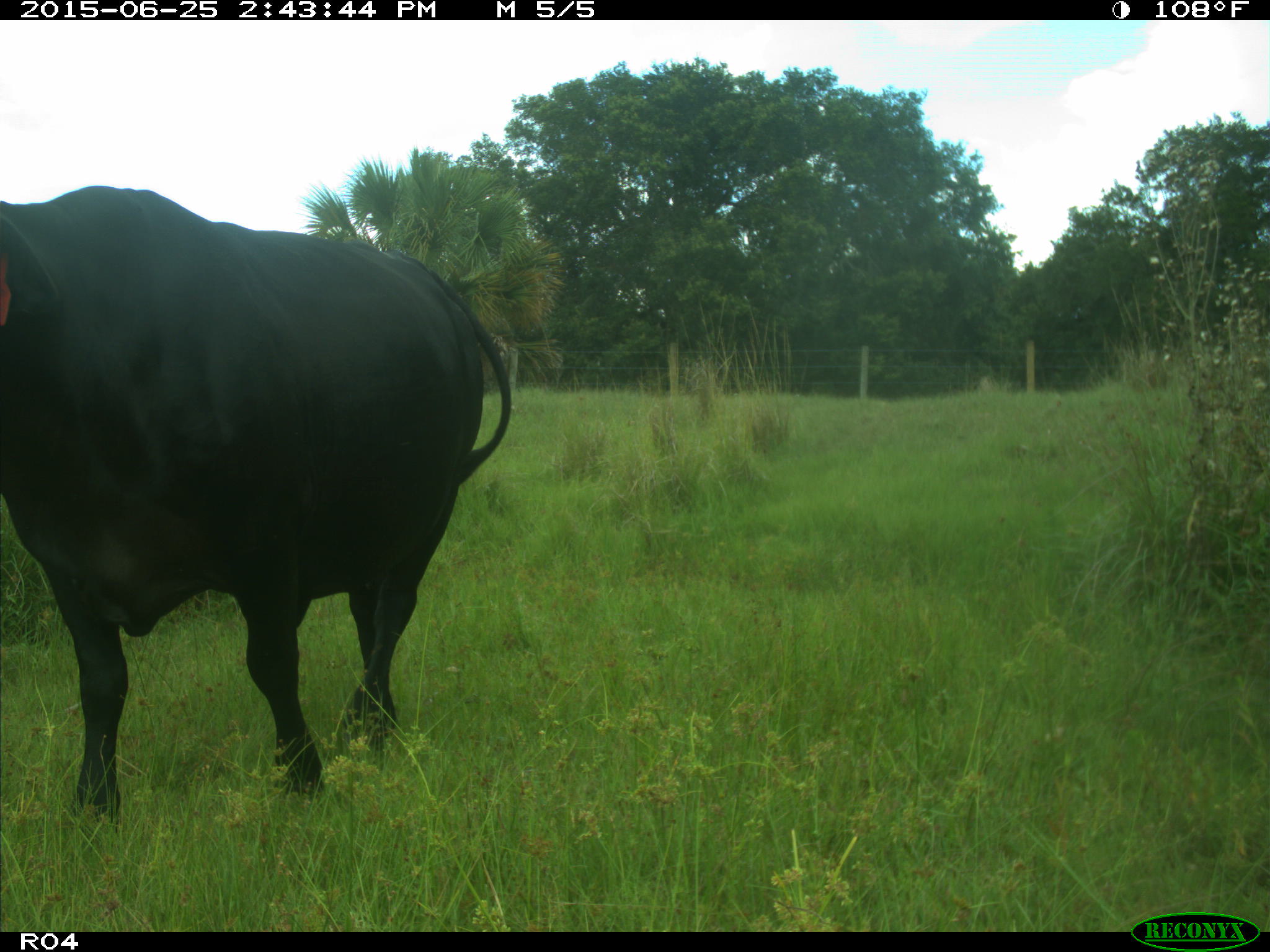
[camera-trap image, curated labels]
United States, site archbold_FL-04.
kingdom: Animalia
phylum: Chordata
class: Mammalia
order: Artiodactyla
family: Bovidae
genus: Bos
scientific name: Bos taurus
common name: domestic cow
Bos taurus (domestic cow).